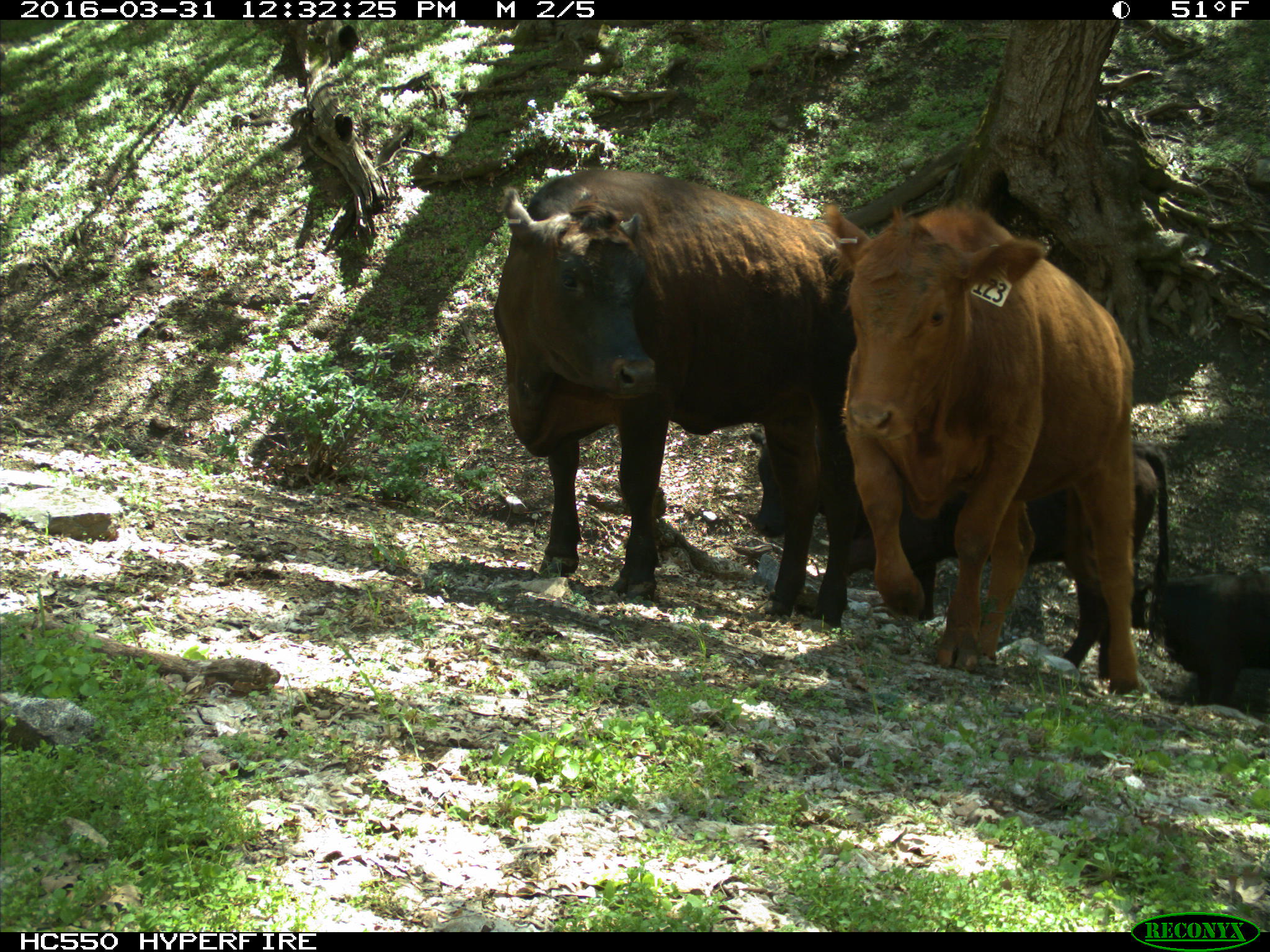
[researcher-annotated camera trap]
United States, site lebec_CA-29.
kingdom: Animalia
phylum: Chordata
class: Mammalia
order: Artiodactyla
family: Bovidae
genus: Bos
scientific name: Bos taurus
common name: domestic cow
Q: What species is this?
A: Bos taurus (domestic cow).